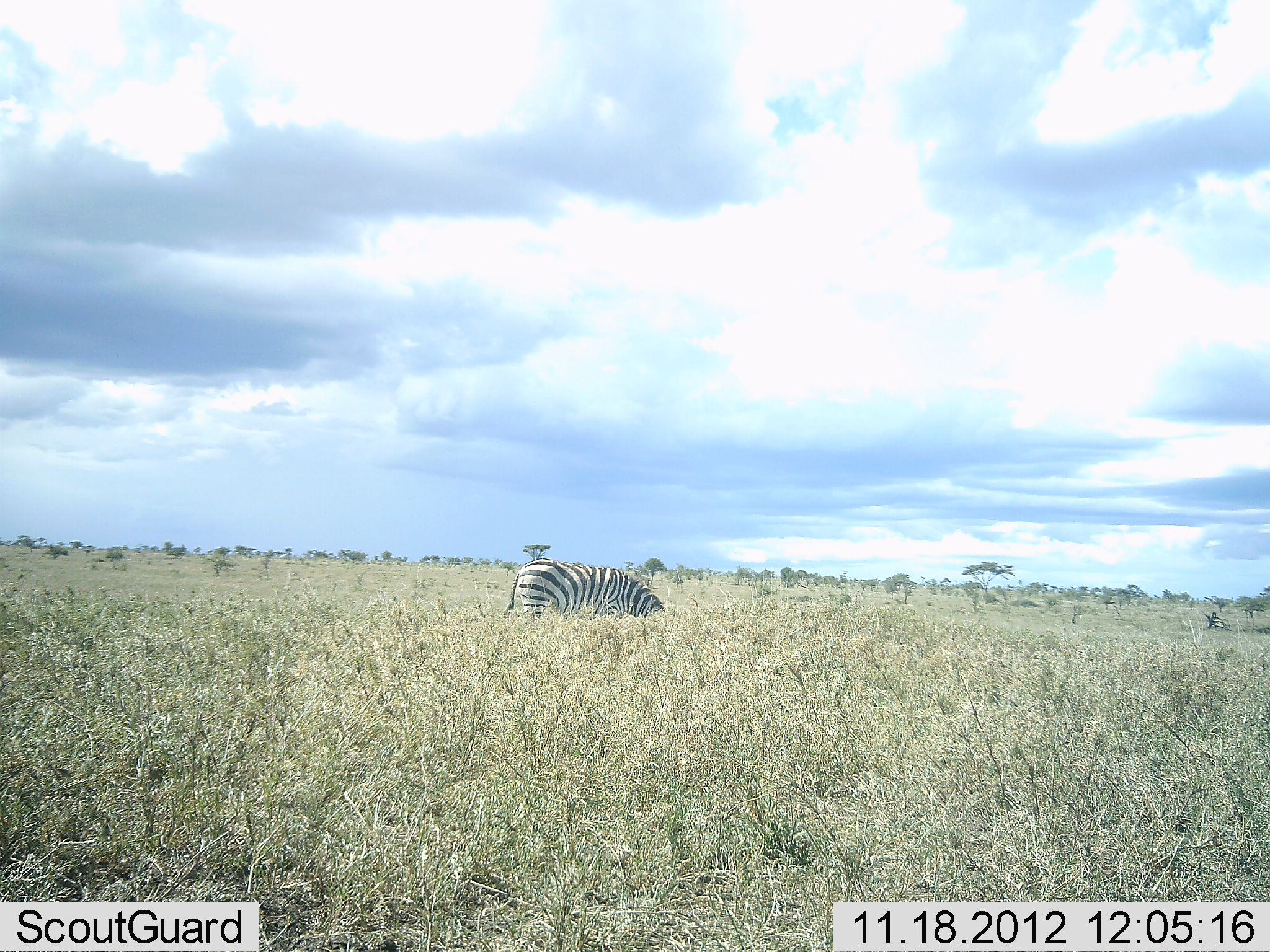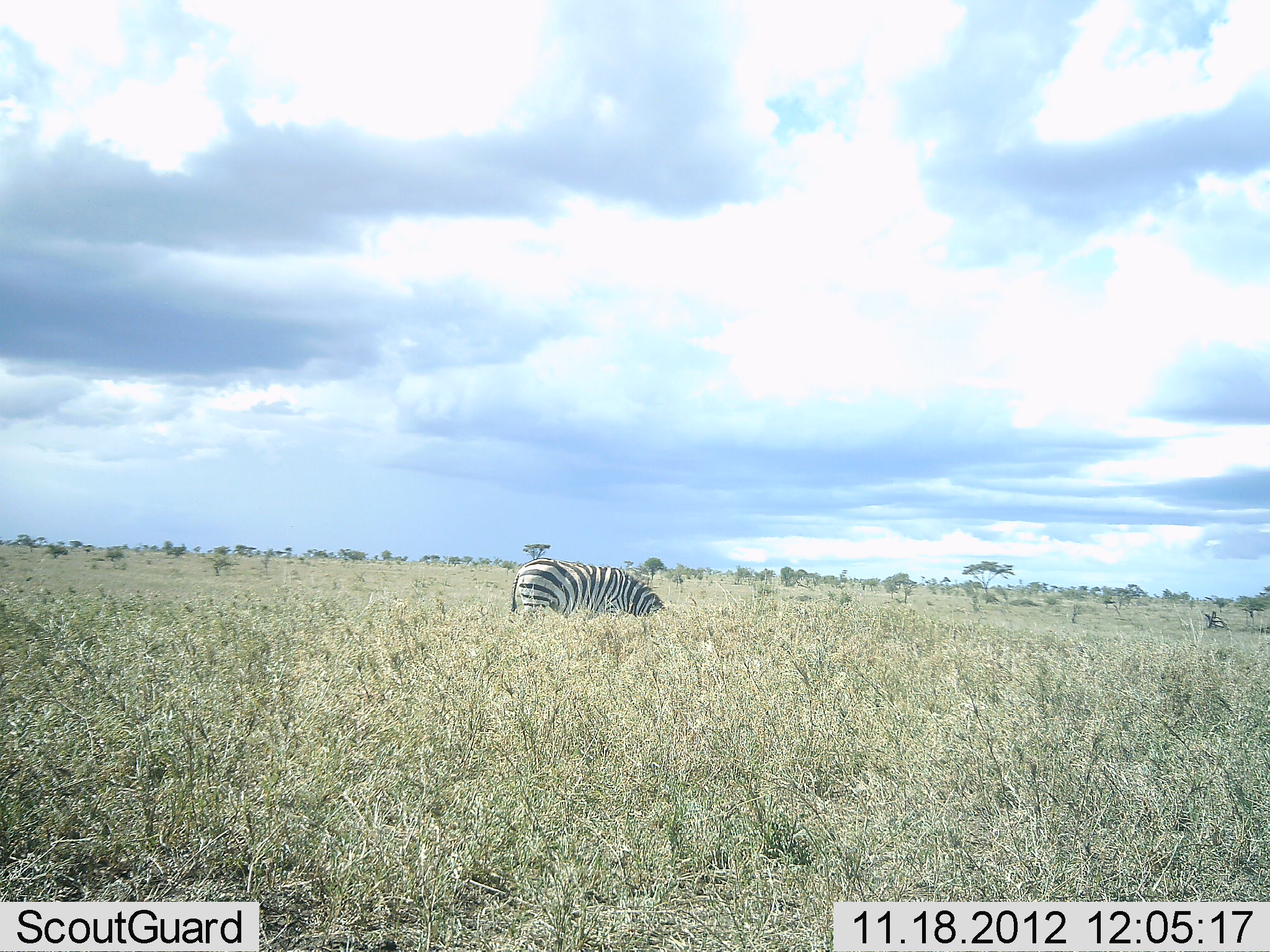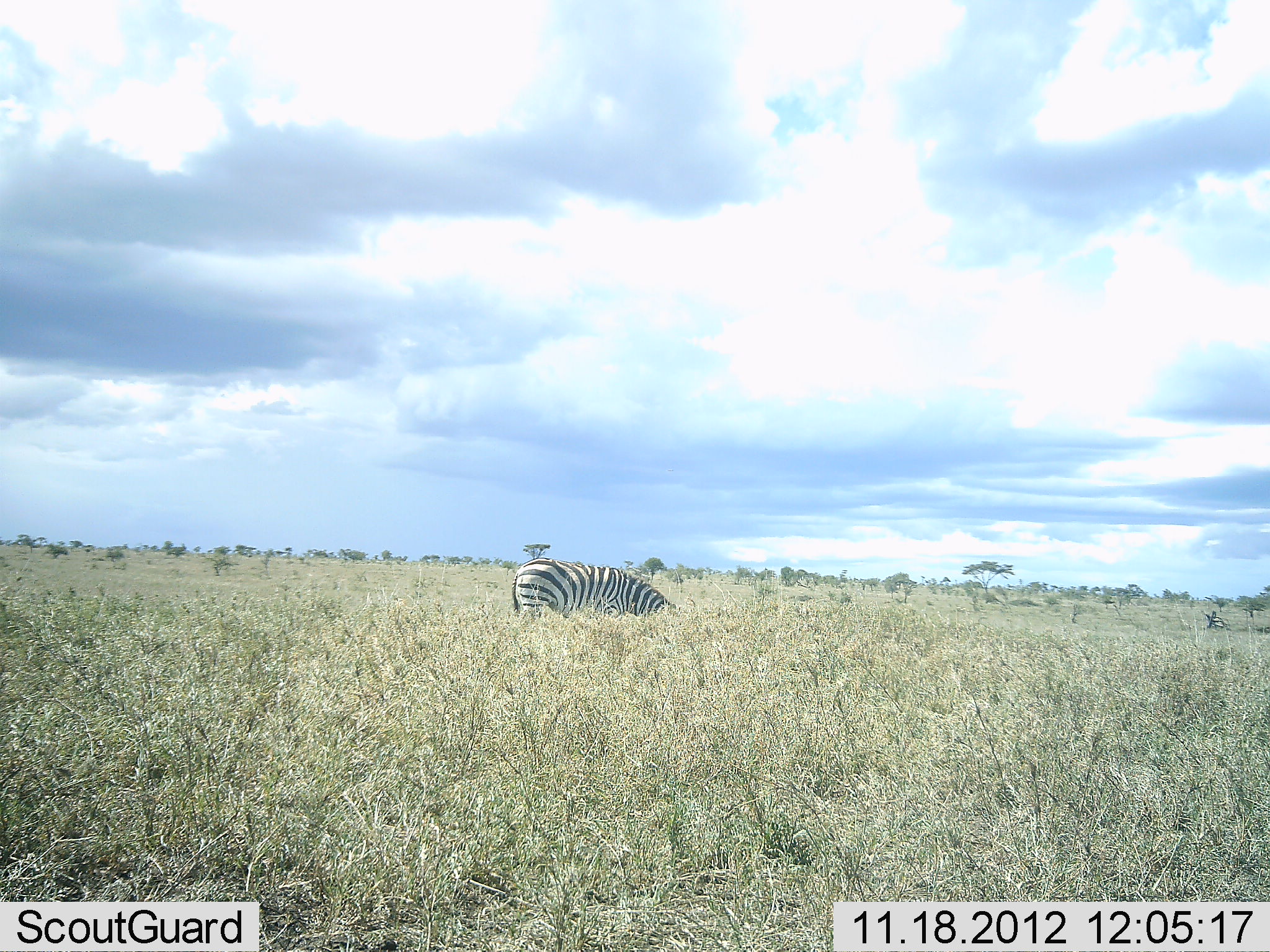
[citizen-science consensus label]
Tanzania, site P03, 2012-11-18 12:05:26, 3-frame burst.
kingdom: Animalia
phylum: Chordata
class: Mammalia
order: Perissodactyla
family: Equidae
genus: Equus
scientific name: Equus quagga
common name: plains zebra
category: zebra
Zebra (plains zebra) (Equus quagga), count 1. Behavior (volunteer vote fractions): standing 30%, resting 0%, moving 10%, interacting 0%. Young present (vote fraction): 0%. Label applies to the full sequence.